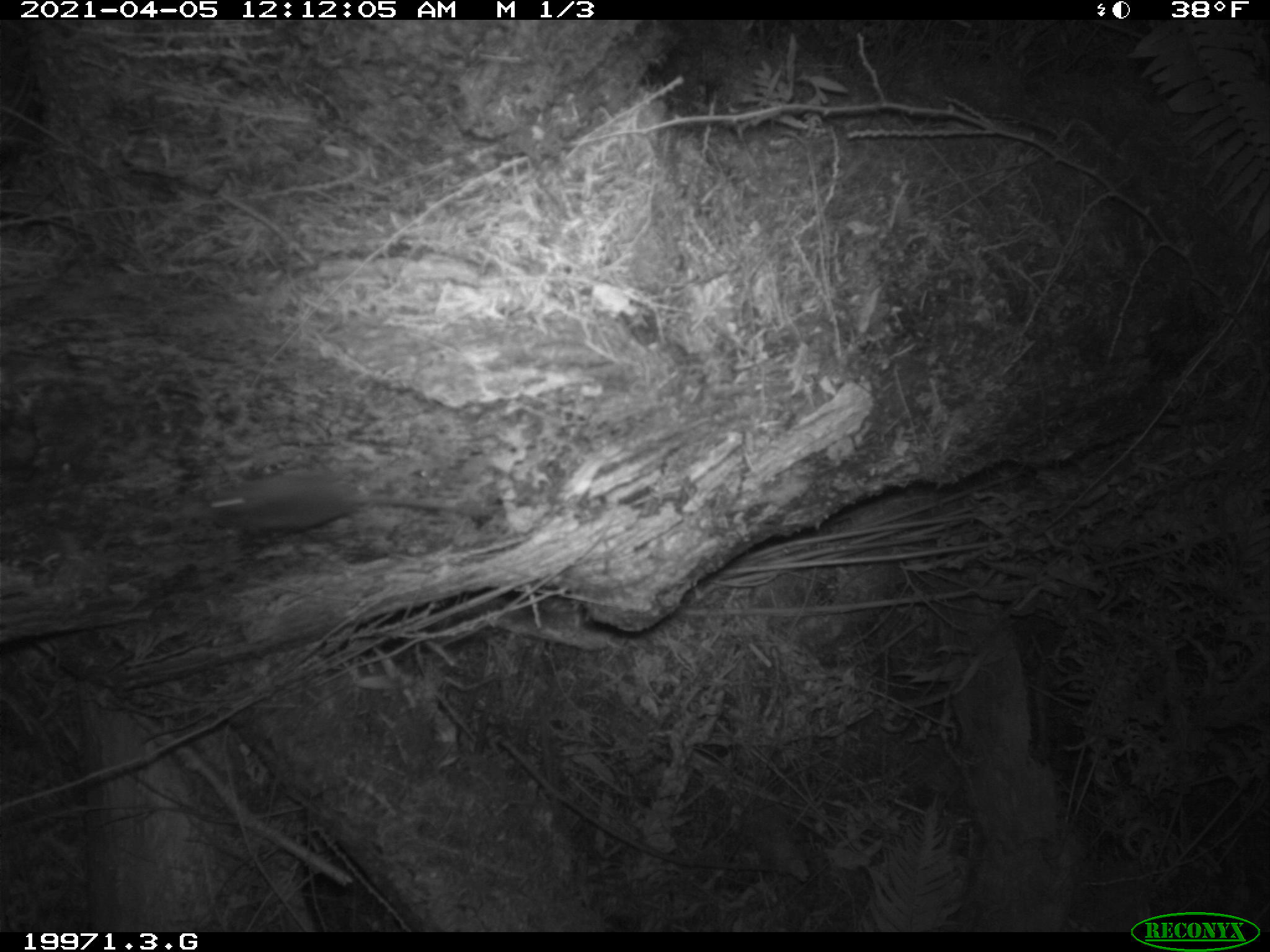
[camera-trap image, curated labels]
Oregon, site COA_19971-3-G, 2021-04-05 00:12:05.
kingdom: Animalia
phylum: Chordata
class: Mammalia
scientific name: Mammalia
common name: small mammal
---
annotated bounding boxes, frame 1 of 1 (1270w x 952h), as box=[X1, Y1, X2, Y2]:
small mammal: box=[155, 412, 555, 618]